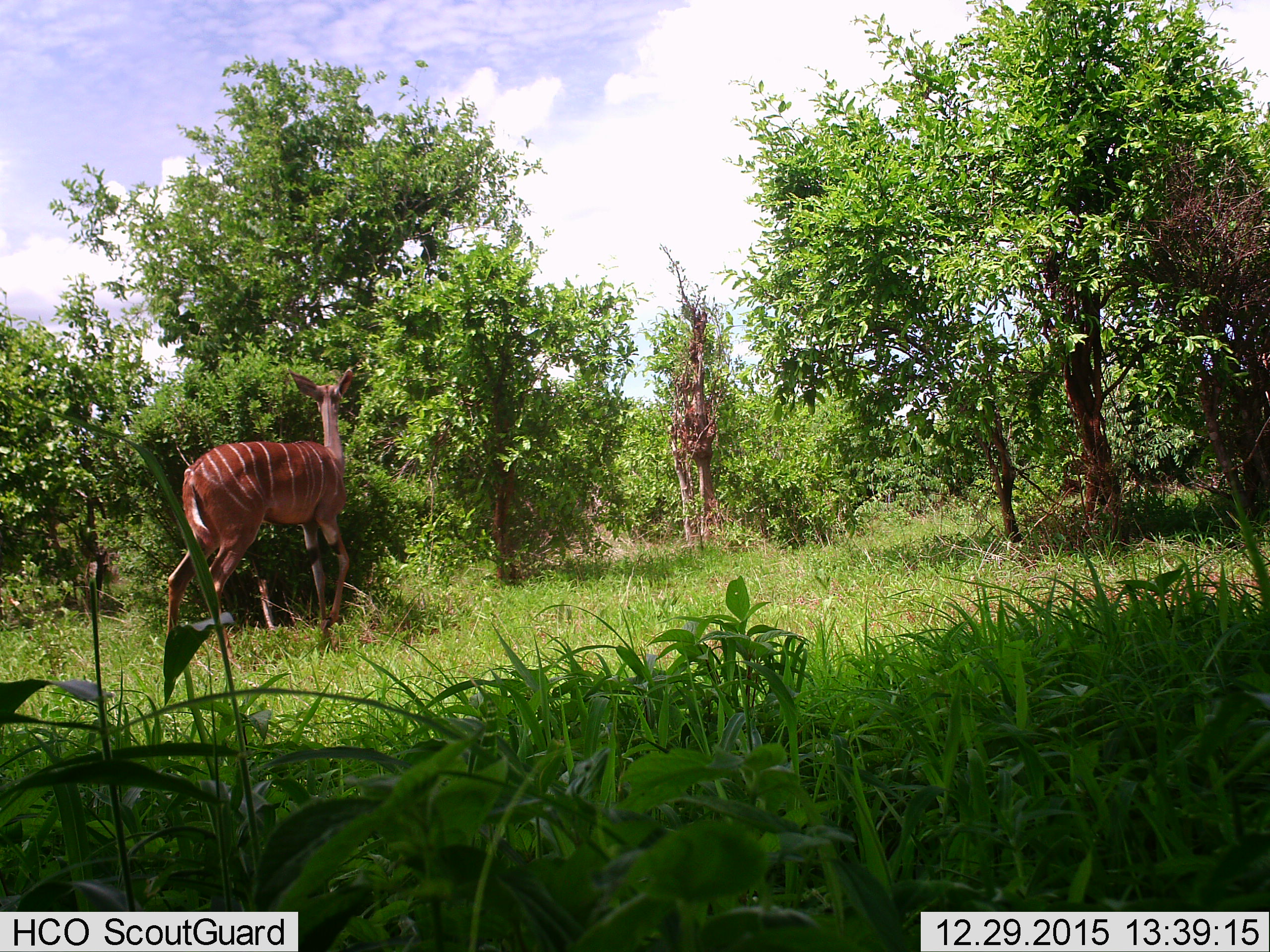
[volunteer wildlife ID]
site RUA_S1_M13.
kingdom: Animalia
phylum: Chordata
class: Mammalia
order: Artiodactyla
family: Bovidae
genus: Tragelaphus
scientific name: Tragelaphus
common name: kudu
Kudu (Tragelaphus), count 1. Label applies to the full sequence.